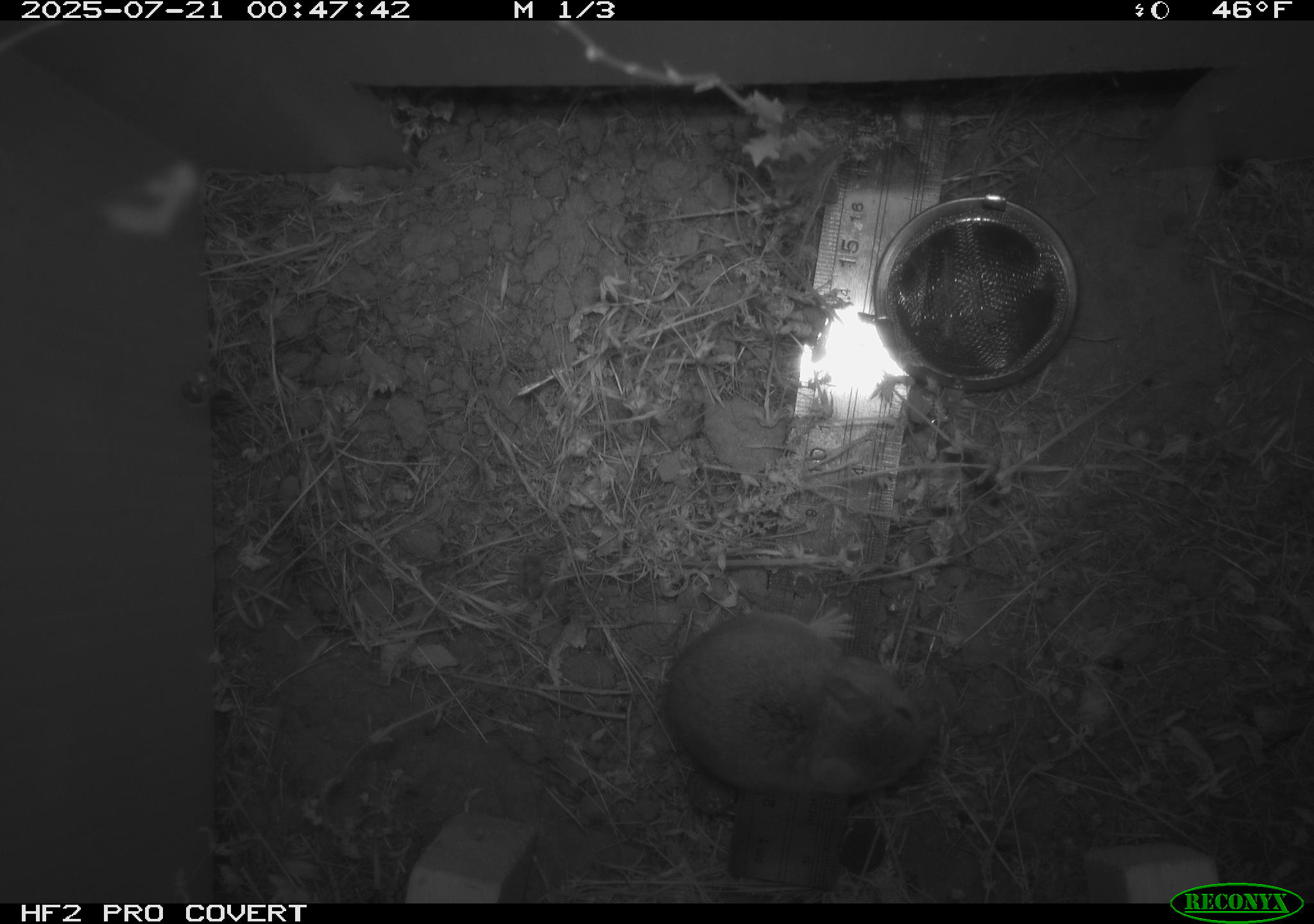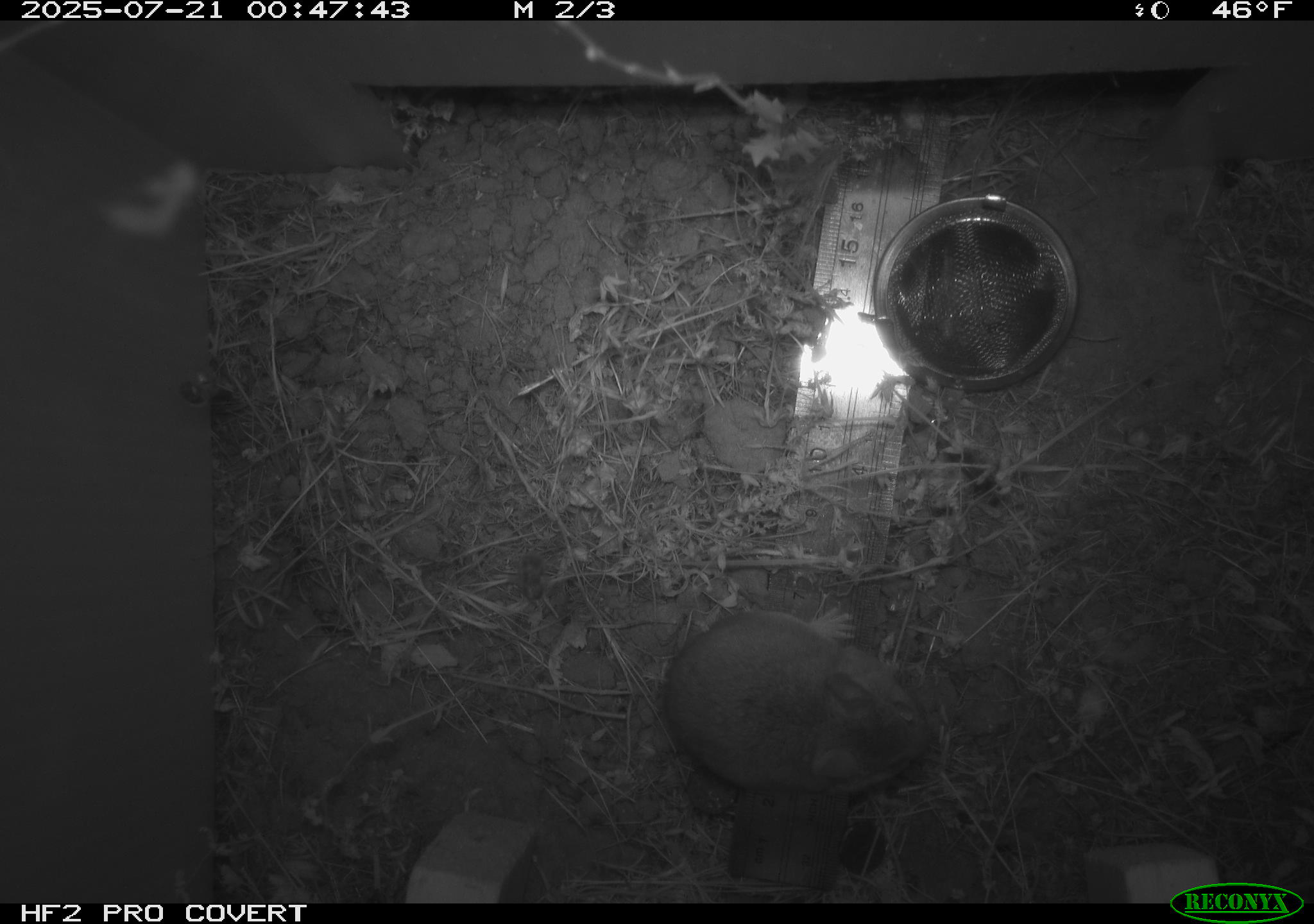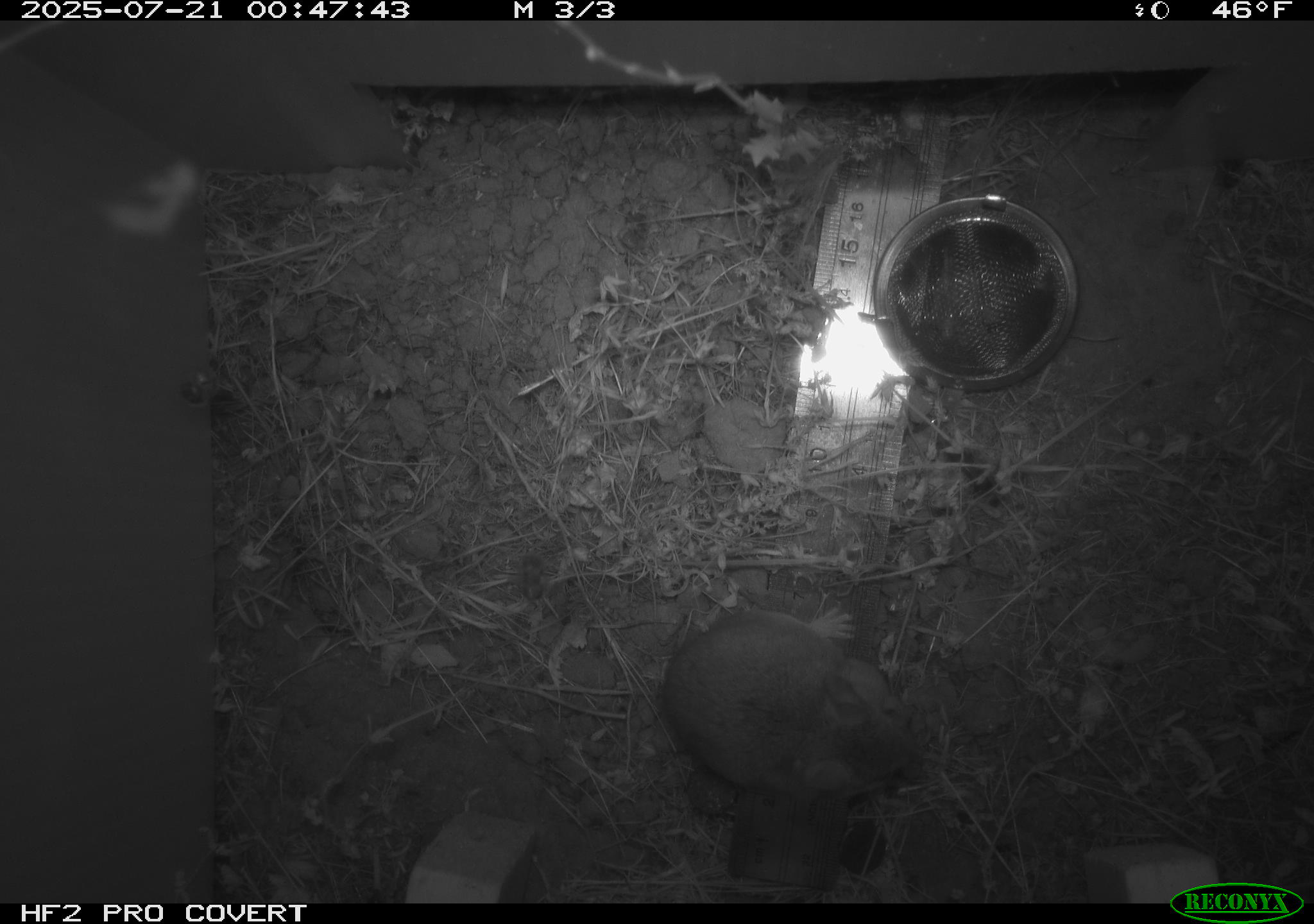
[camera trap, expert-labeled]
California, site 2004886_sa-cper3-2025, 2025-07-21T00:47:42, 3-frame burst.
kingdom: Animalia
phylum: Chordata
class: Mammalia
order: Rodentia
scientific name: Rodentia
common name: rodent